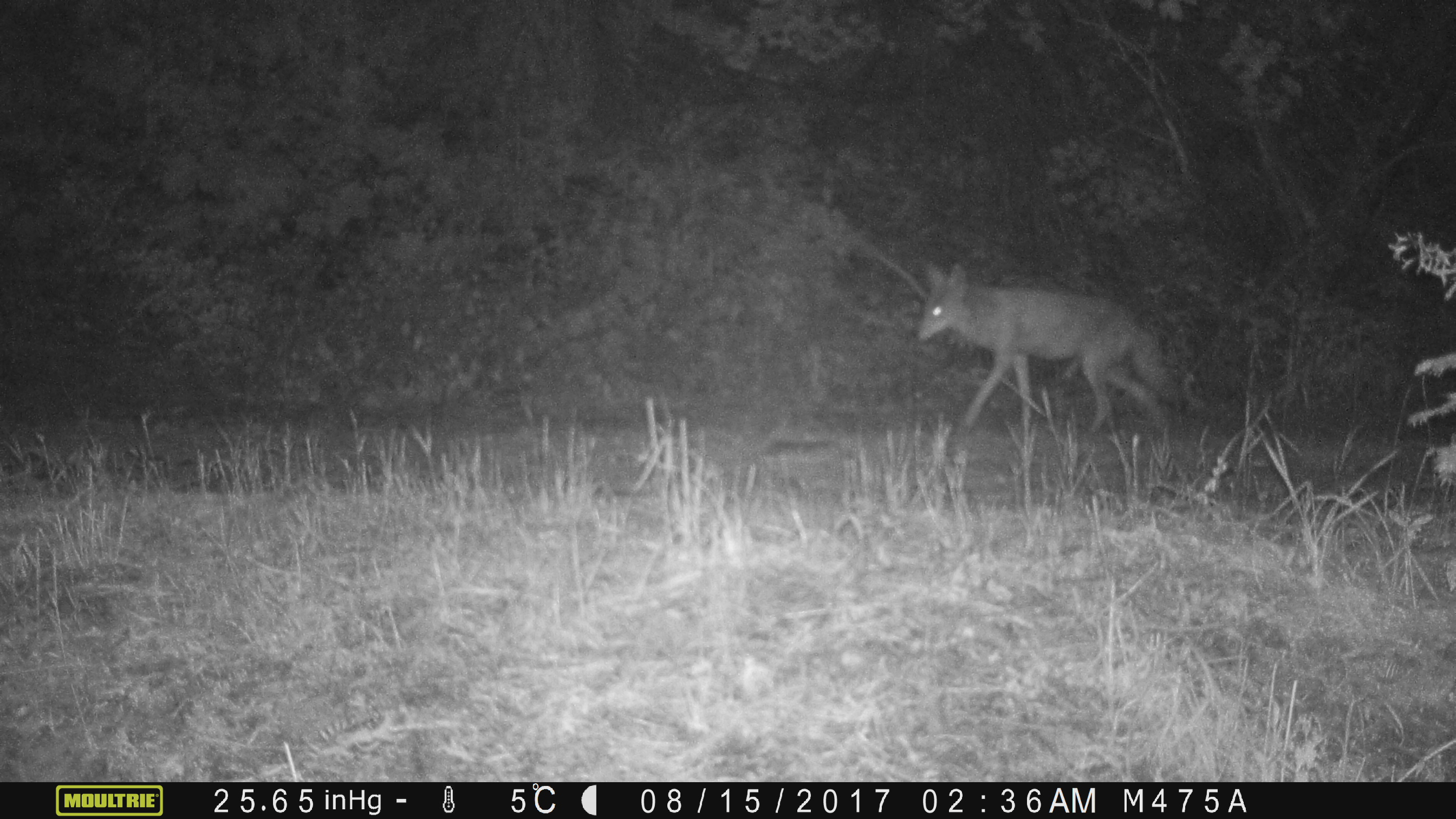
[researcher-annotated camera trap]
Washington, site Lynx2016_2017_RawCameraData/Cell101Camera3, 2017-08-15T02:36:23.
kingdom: Animalia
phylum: Chordata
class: Mammalia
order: Carnivora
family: Canidae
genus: Canis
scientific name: Canis latrans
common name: coyote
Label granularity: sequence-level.